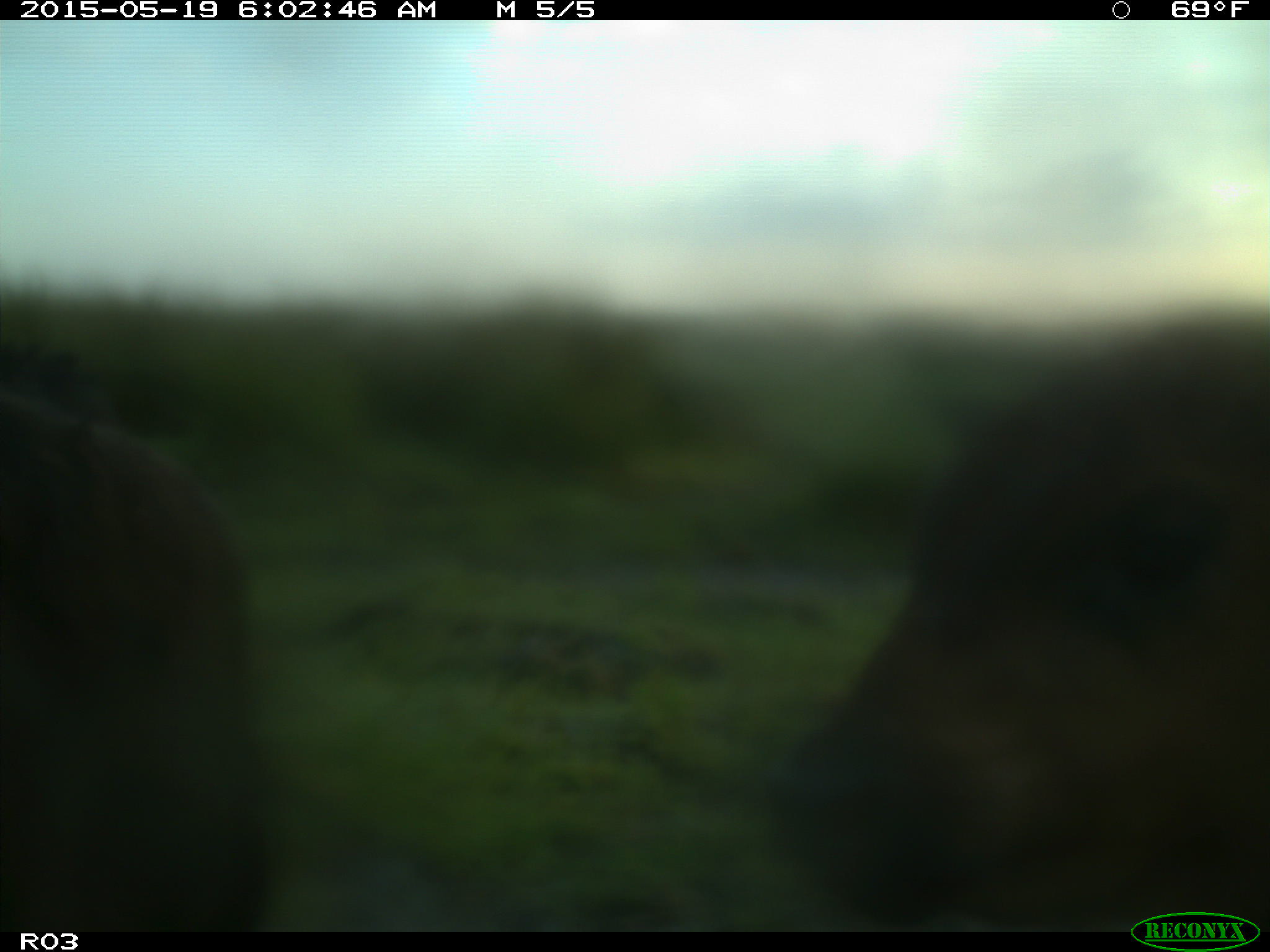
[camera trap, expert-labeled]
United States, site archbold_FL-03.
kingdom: Animalia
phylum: Chordata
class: Mammalia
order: Artiodactyla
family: Bovidae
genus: Bos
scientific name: Bos taurus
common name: domestic cow